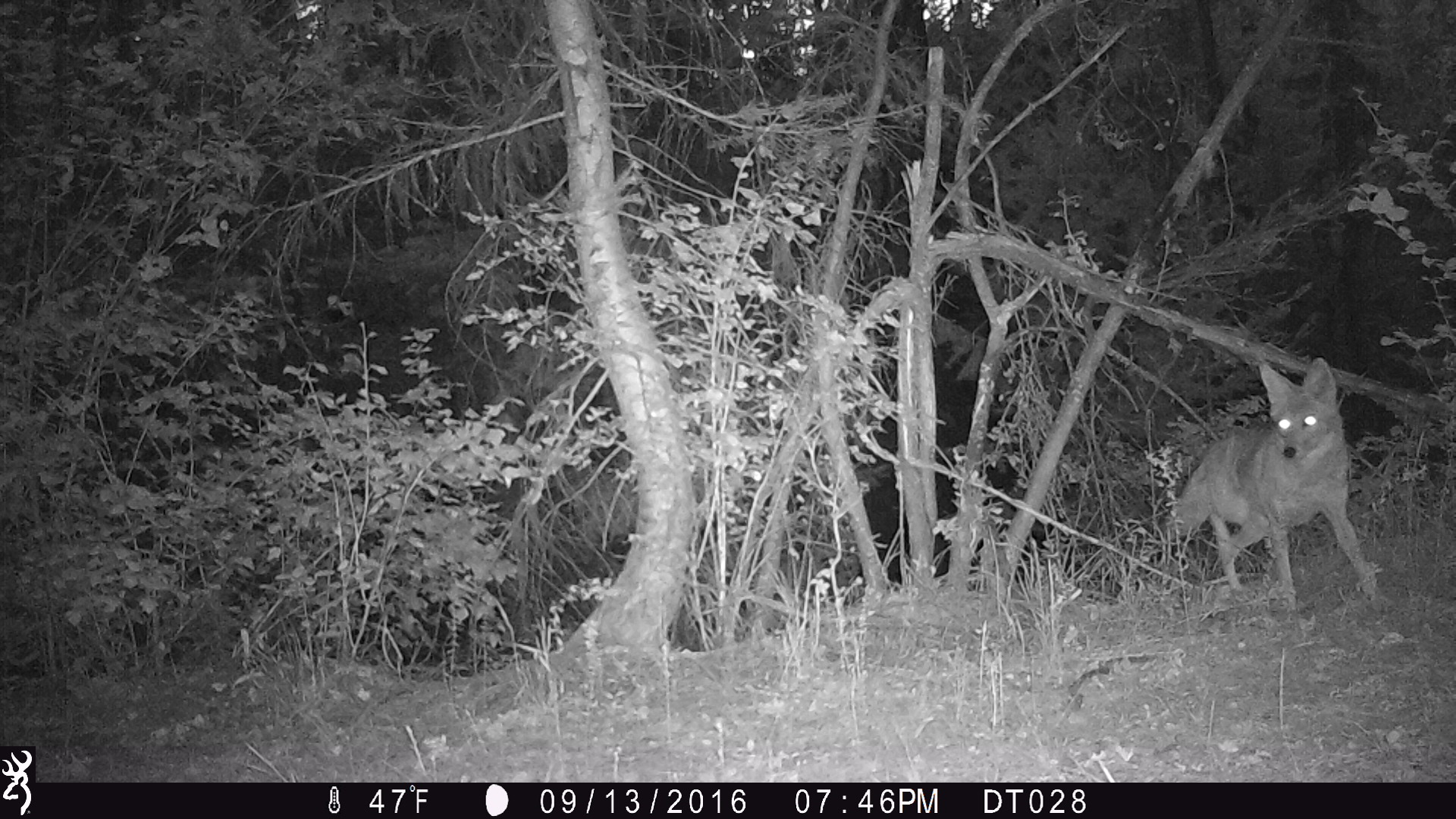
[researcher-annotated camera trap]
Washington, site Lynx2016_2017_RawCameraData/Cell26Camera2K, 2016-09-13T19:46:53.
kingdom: Animalia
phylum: Chordata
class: Mammalia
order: Carnivora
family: Canidae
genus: Canis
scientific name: Canis latrans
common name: coyote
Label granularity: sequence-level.